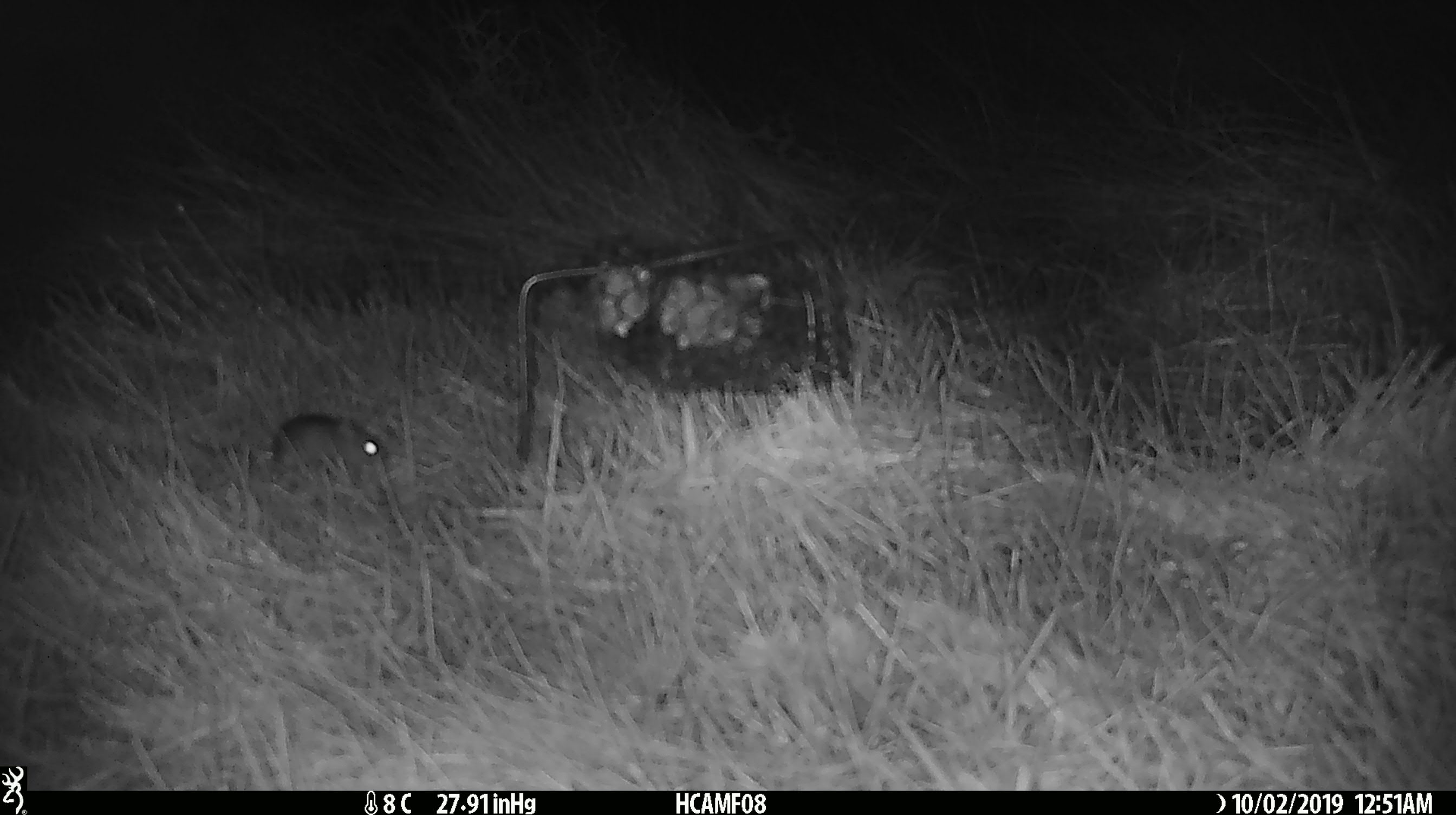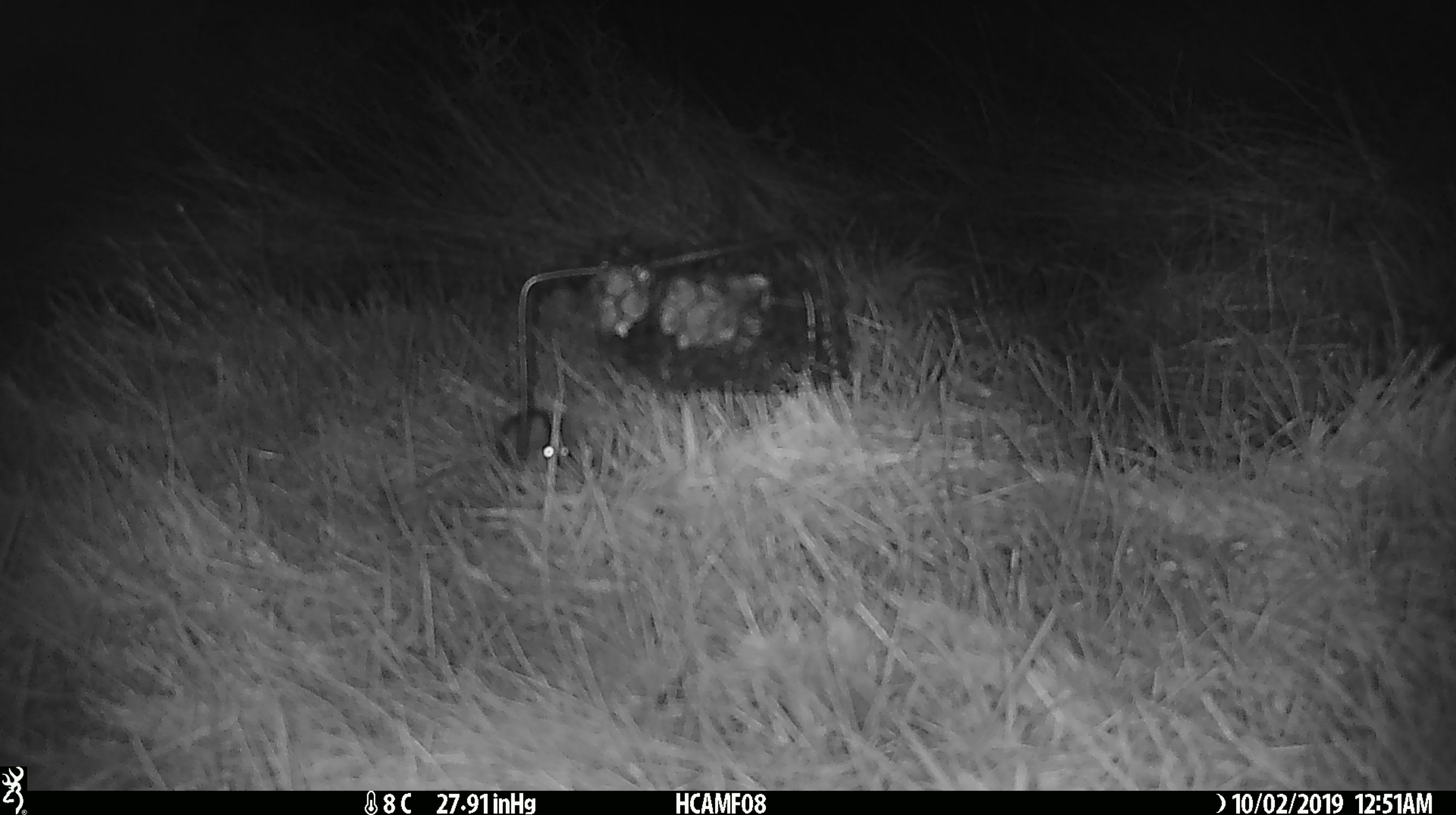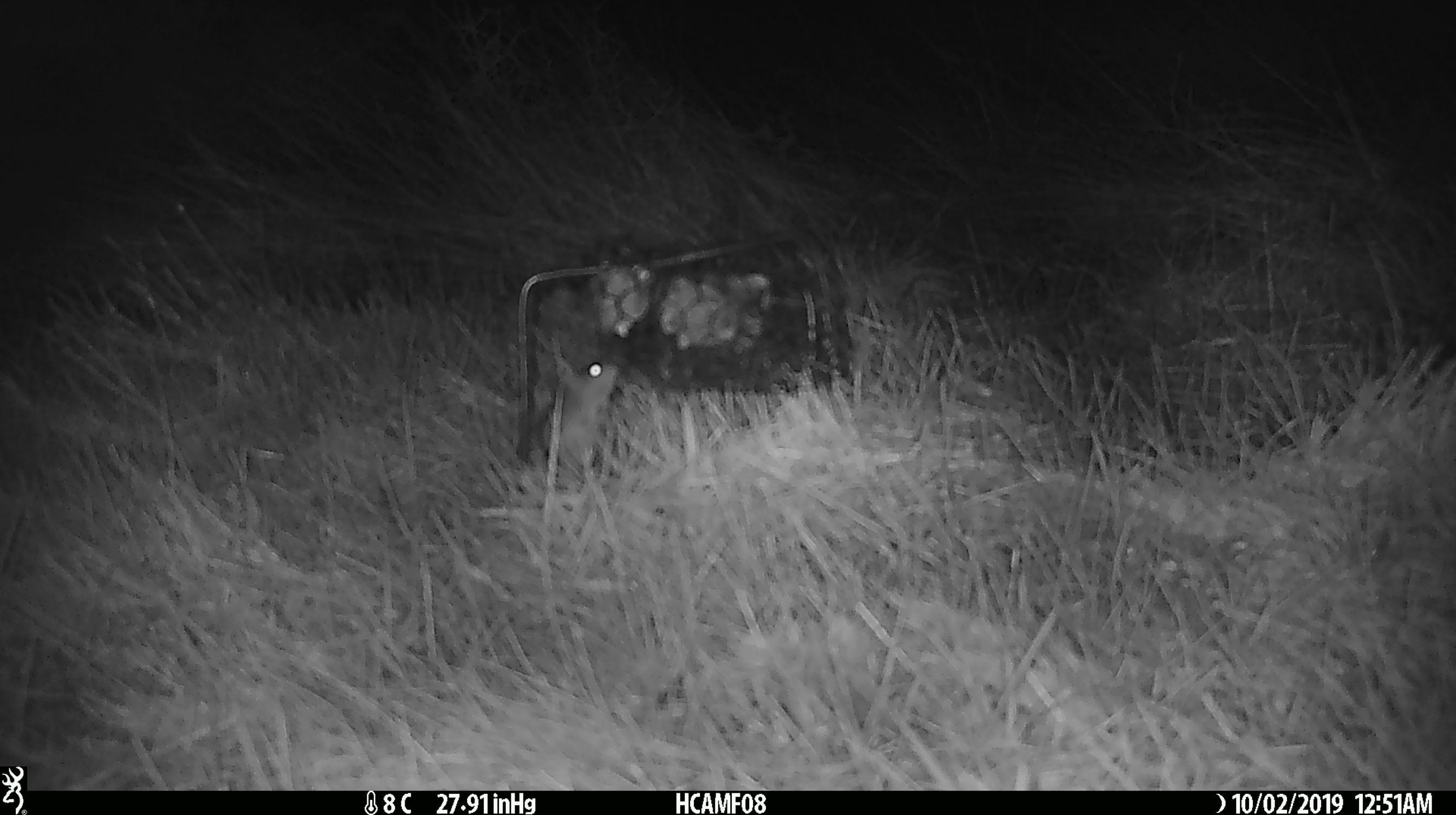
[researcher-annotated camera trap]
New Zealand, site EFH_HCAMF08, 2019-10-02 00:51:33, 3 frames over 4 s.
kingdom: Animalia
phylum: Chordata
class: Mammalia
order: Rodentia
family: Muridae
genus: Mus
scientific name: Mus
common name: mouse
Mouse (Mus).